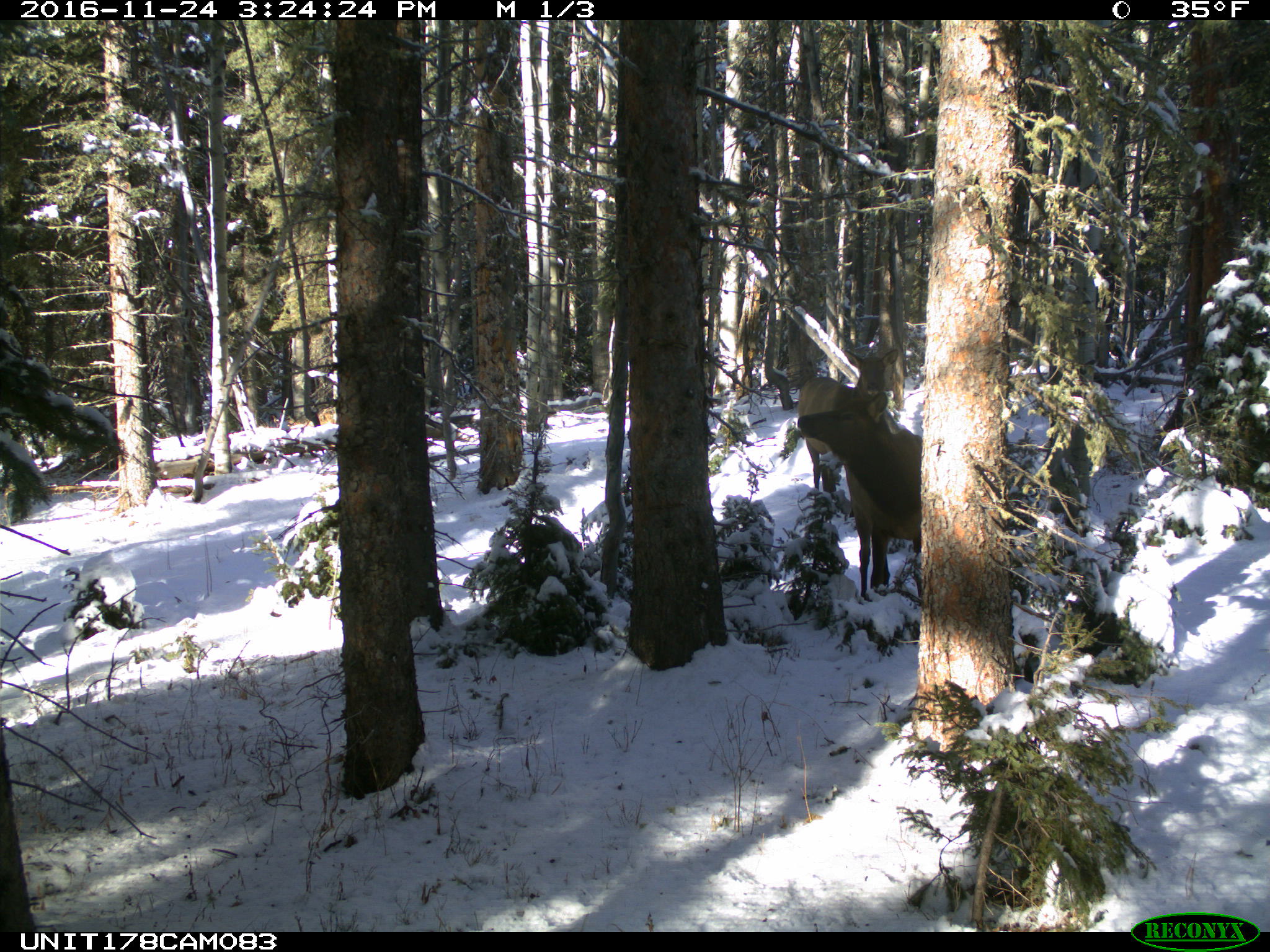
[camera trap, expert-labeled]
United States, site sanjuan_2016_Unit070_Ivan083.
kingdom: Animalia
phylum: Chordata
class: Mammalia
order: Artiodactyla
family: Cervidae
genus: Cervus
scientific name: Cervus elaphus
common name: red deer